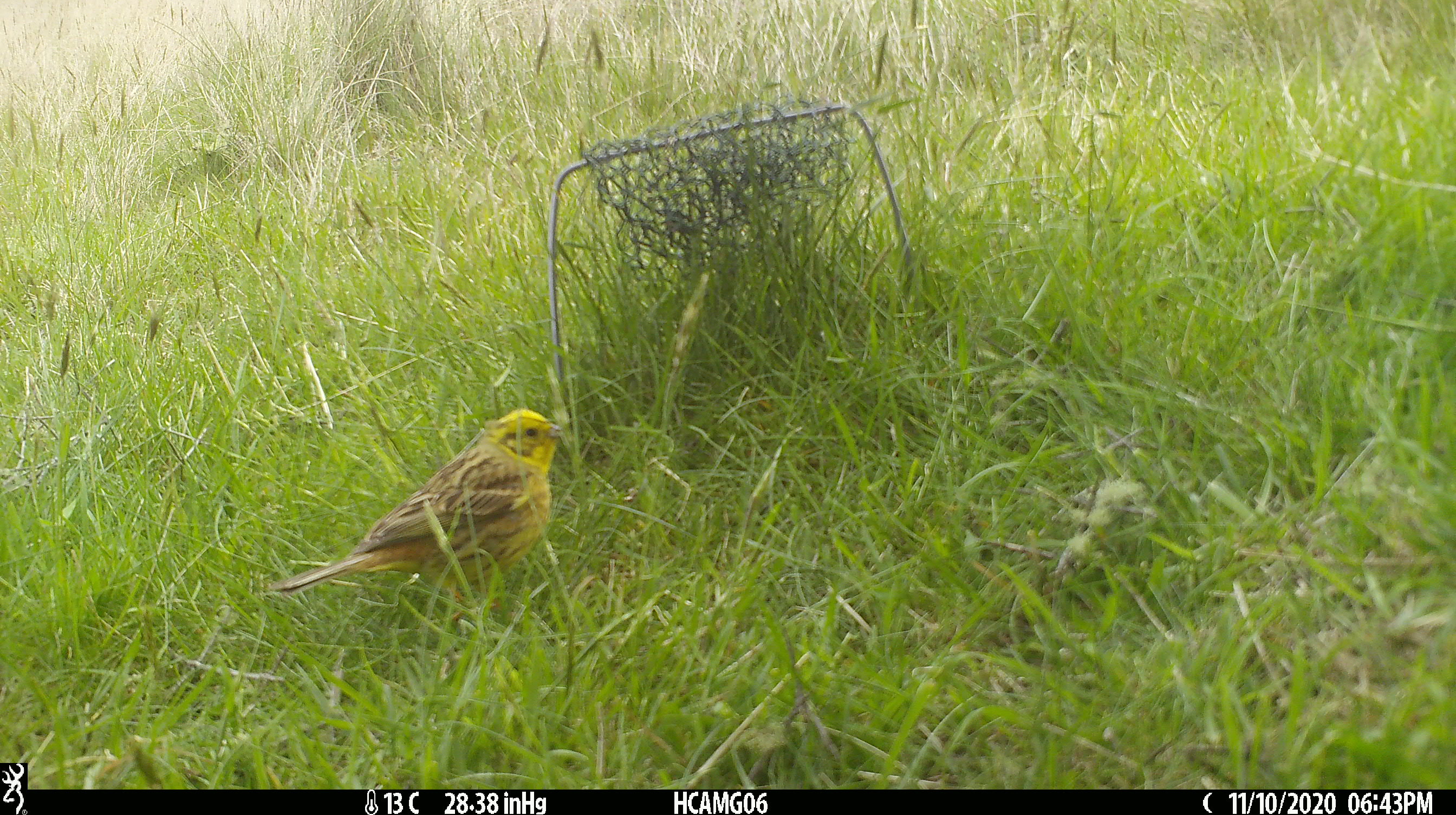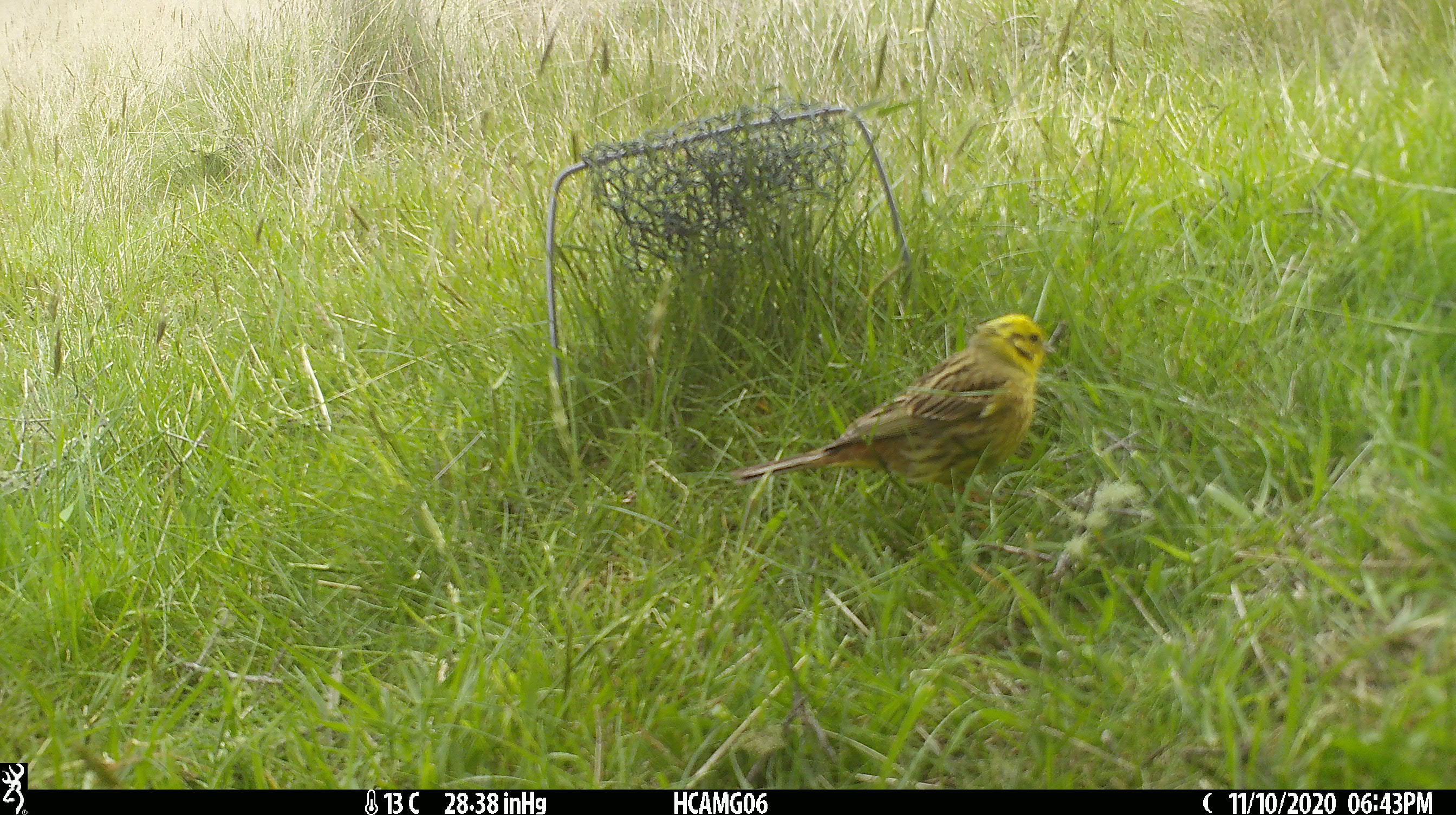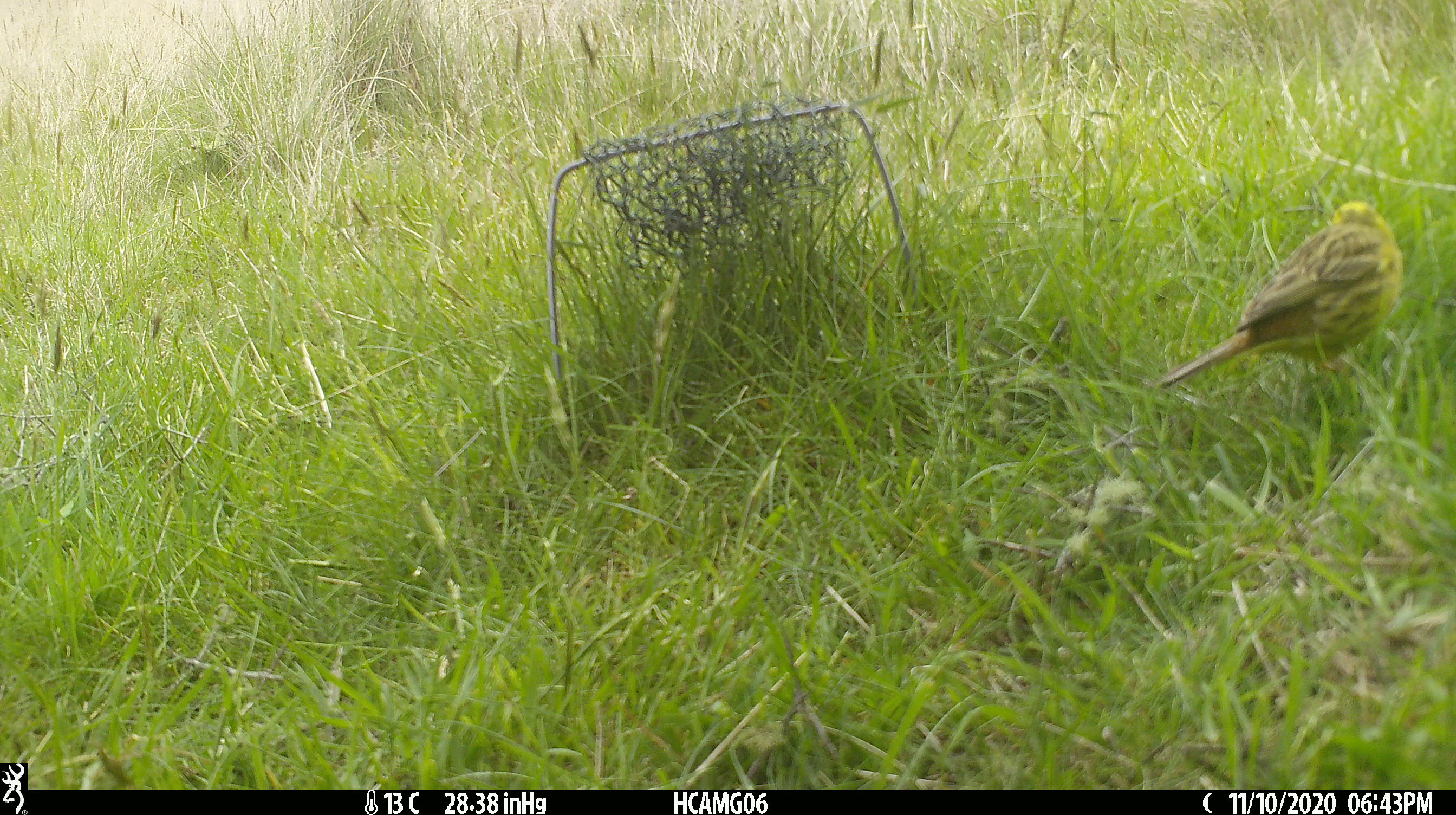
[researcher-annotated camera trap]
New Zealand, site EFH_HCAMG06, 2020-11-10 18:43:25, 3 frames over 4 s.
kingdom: Animalia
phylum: Chordata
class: Aves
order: Passeriformes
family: Emberizidae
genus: Emberiza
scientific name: Emberiza citrinella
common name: yellowhammer